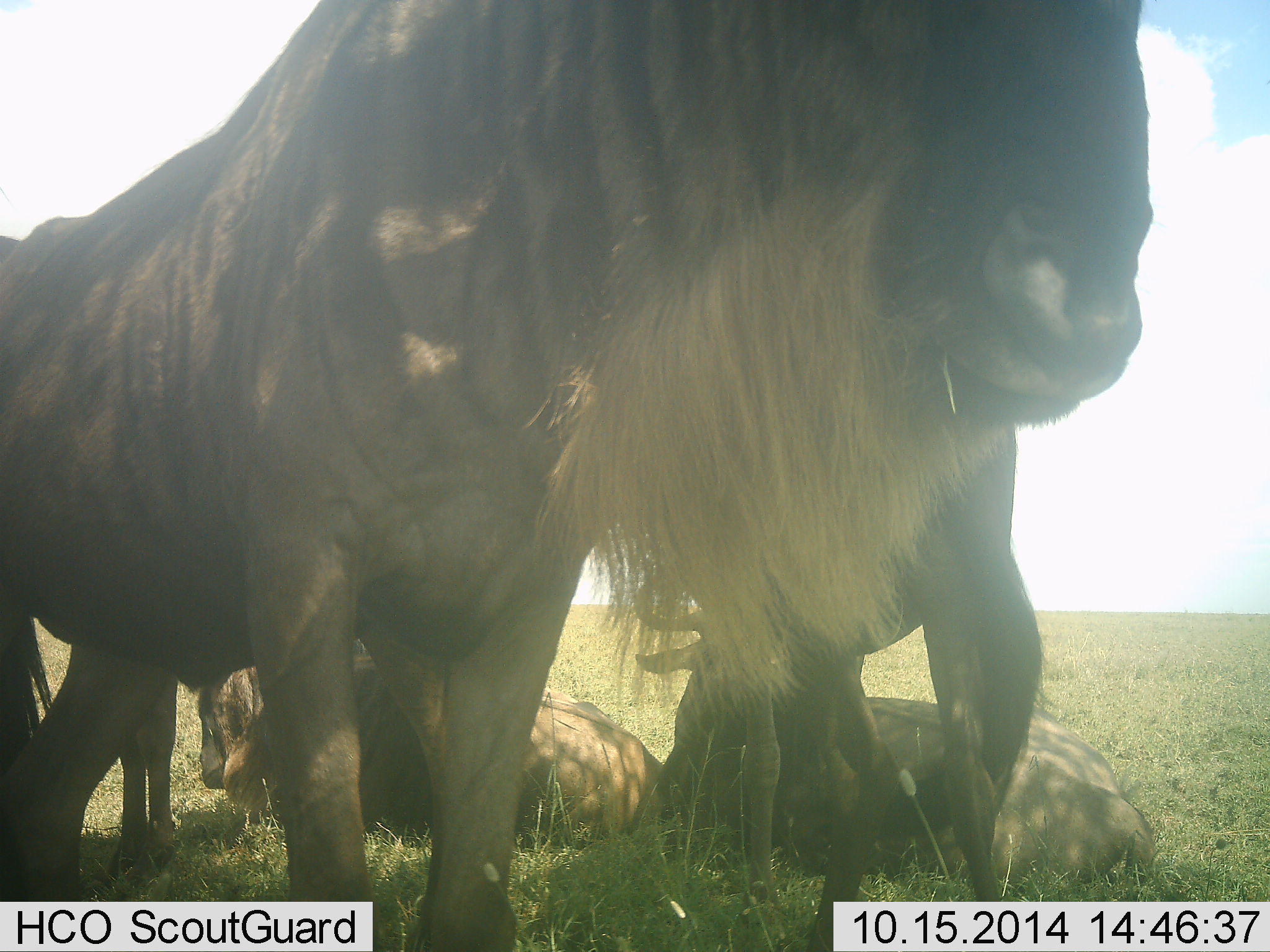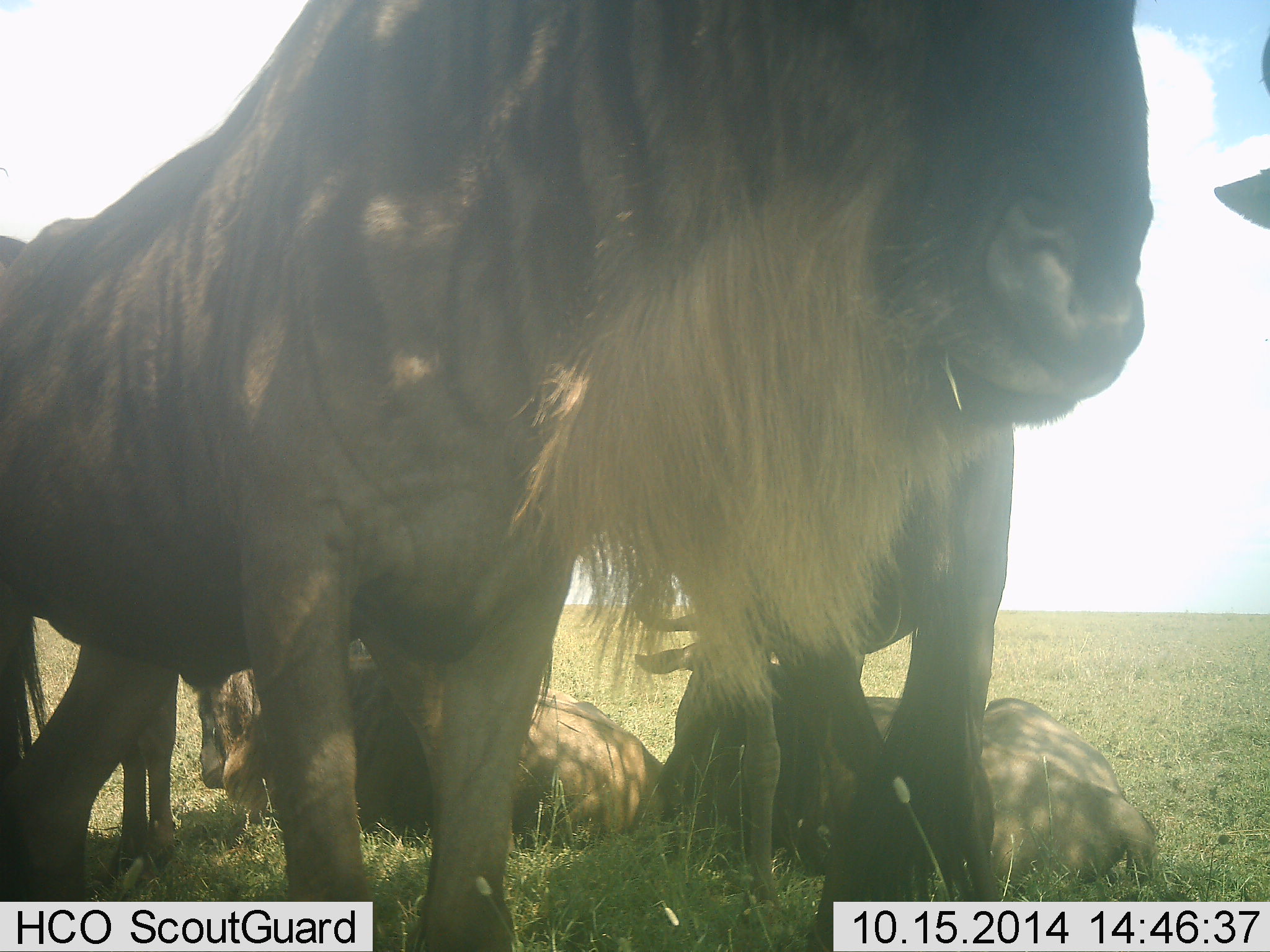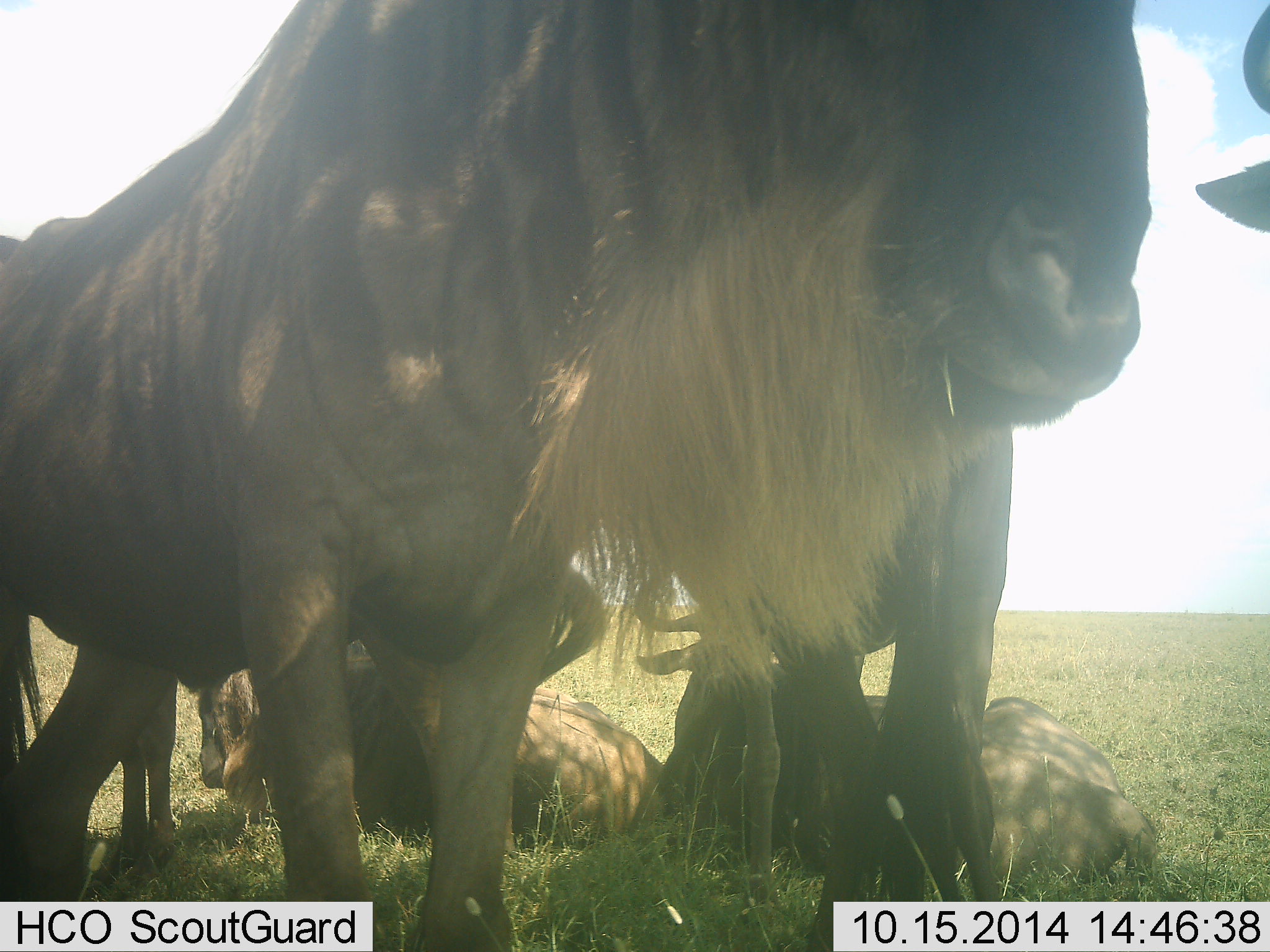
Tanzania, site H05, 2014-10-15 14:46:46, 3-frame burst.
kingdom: Animalia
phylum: Chordata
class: Mammalia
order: Artiodactyla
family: Bovidae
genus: Connochaetes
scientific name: Connochaetes taurinus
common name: blue wildebeest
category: wildebeest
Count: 4.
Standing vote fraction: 80%.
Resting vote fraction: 100%.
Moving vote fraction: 0%.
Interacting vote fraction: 0%.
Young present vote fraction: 0%.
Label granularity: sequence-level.